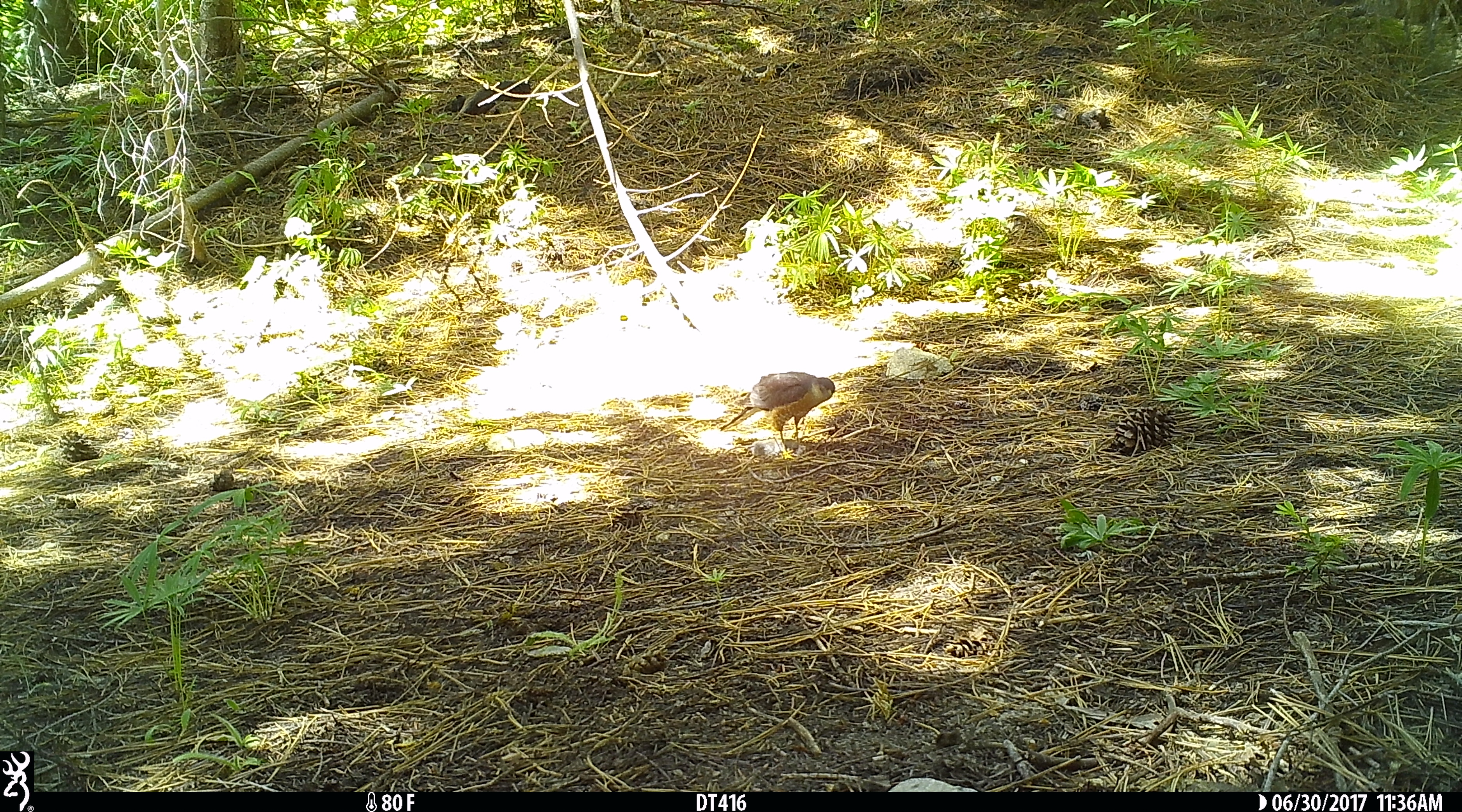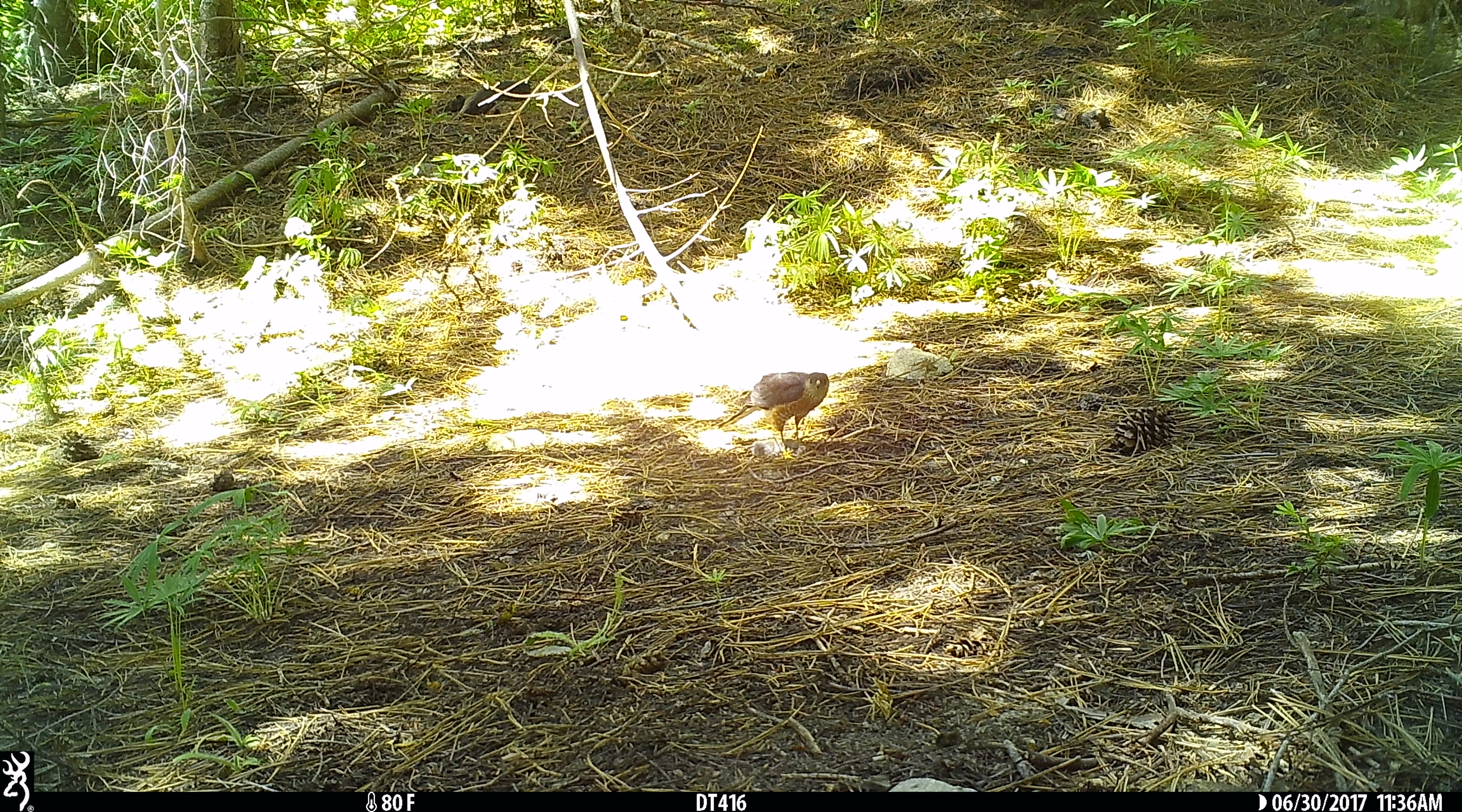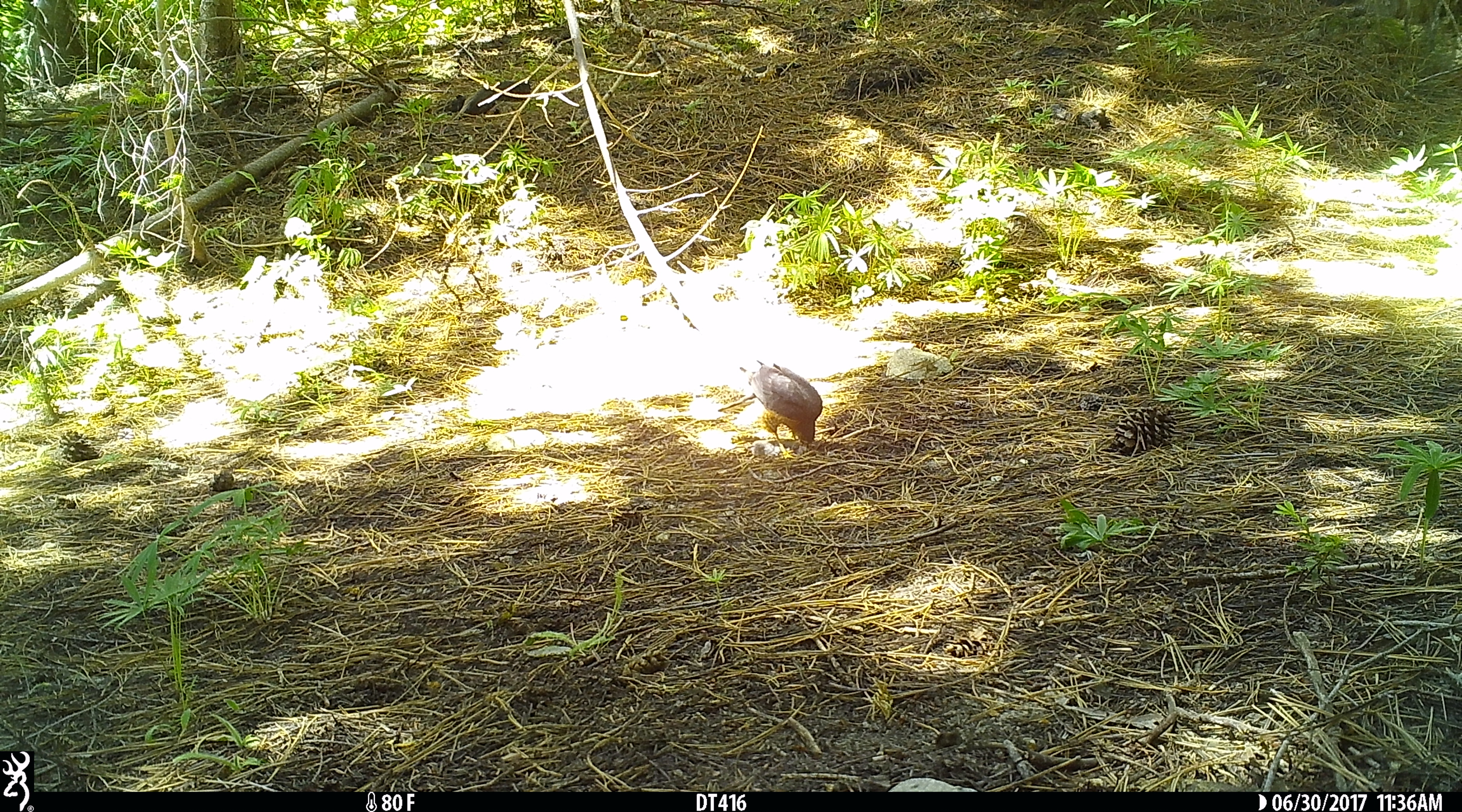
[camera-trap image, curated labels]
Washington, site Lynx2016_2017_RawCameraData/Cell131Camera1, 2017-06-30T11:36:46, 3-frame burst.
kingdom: Animalia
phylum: Chordata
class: Aves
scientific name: Aves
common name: birds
Aves (birds). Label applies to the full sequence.